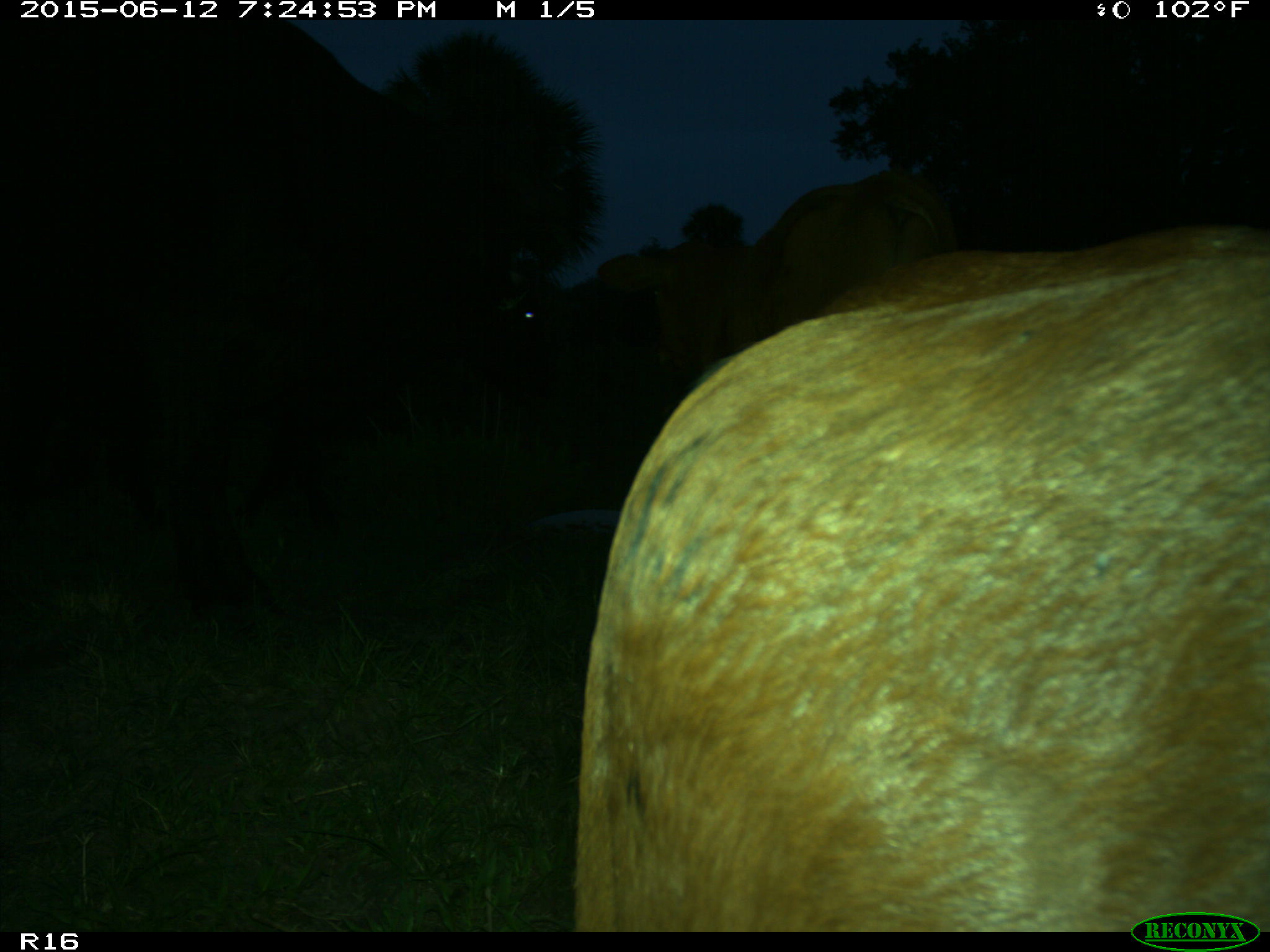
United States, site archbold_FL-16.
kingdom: Animalia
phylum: Chordata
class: Mammalia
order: Artiodactyla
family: Bovidae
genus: Bos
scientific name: Bos taurus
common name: domestic cow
Bos taurus (domestic cow).